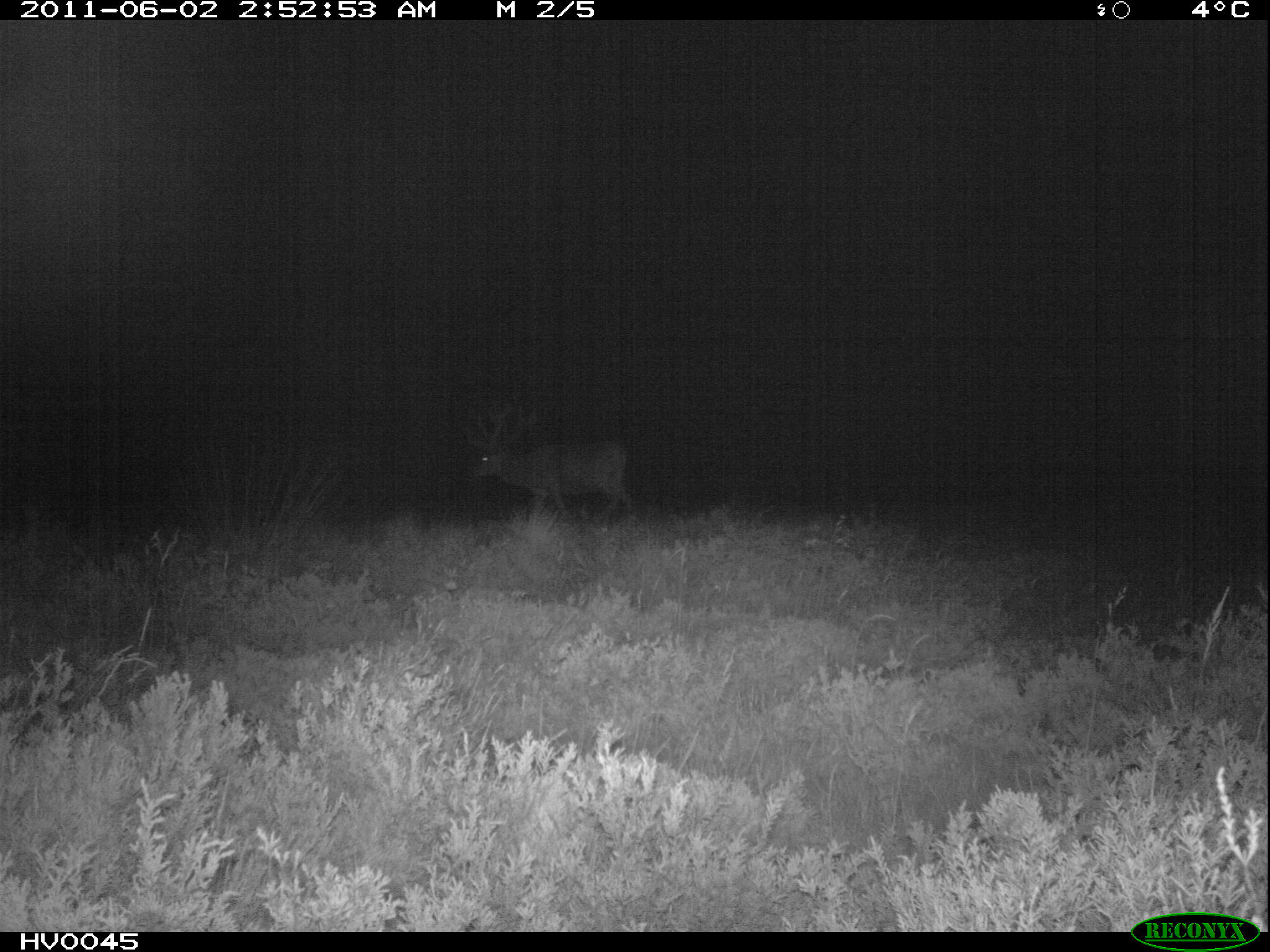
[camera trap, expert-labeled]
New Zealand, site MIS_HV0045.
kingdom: Animalia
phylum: Chordata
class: Mammalia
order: Artiodactyla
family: Cervidae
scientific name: Cervidae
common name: deer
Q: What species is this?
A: Deer (Cervidae).